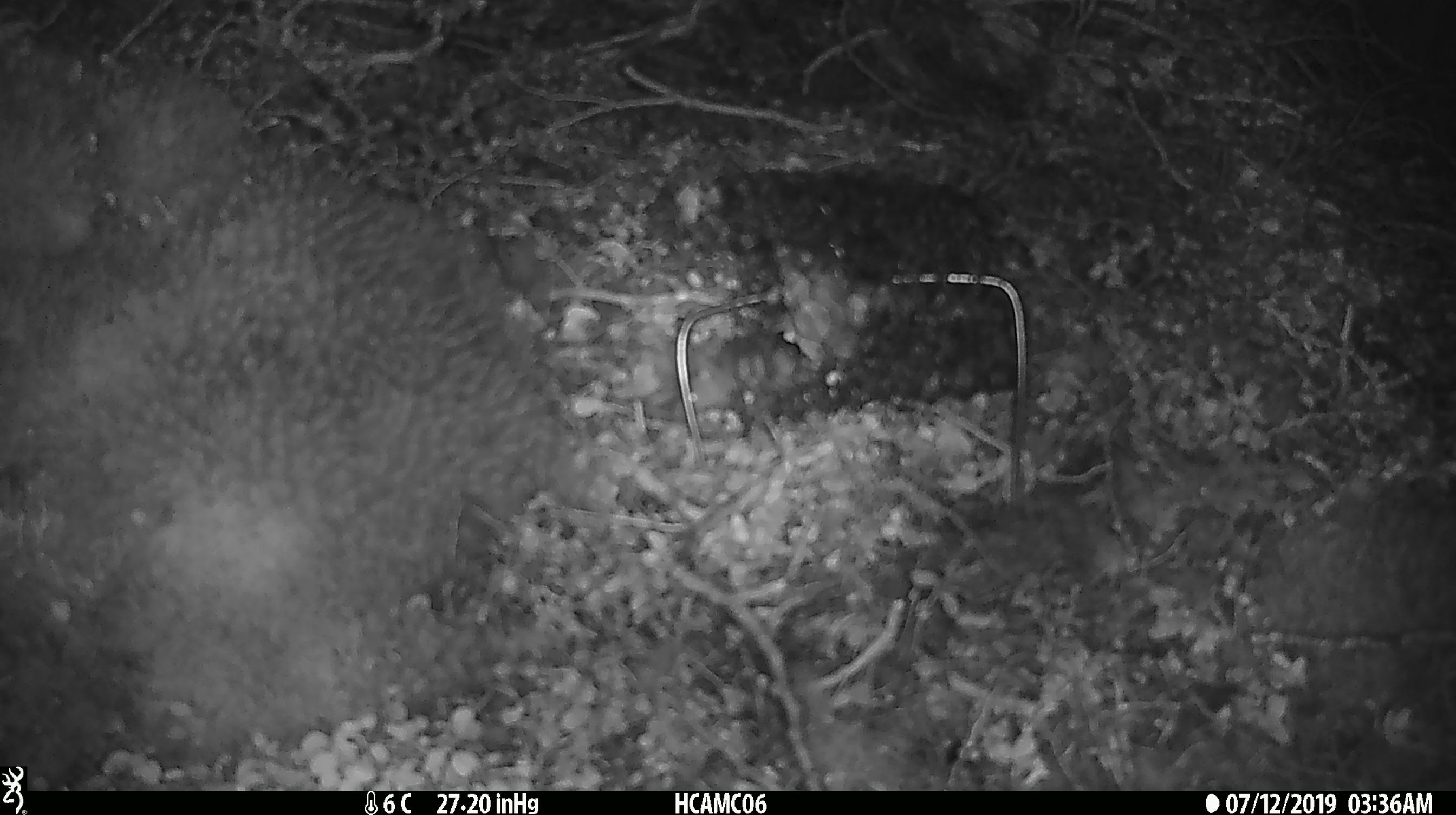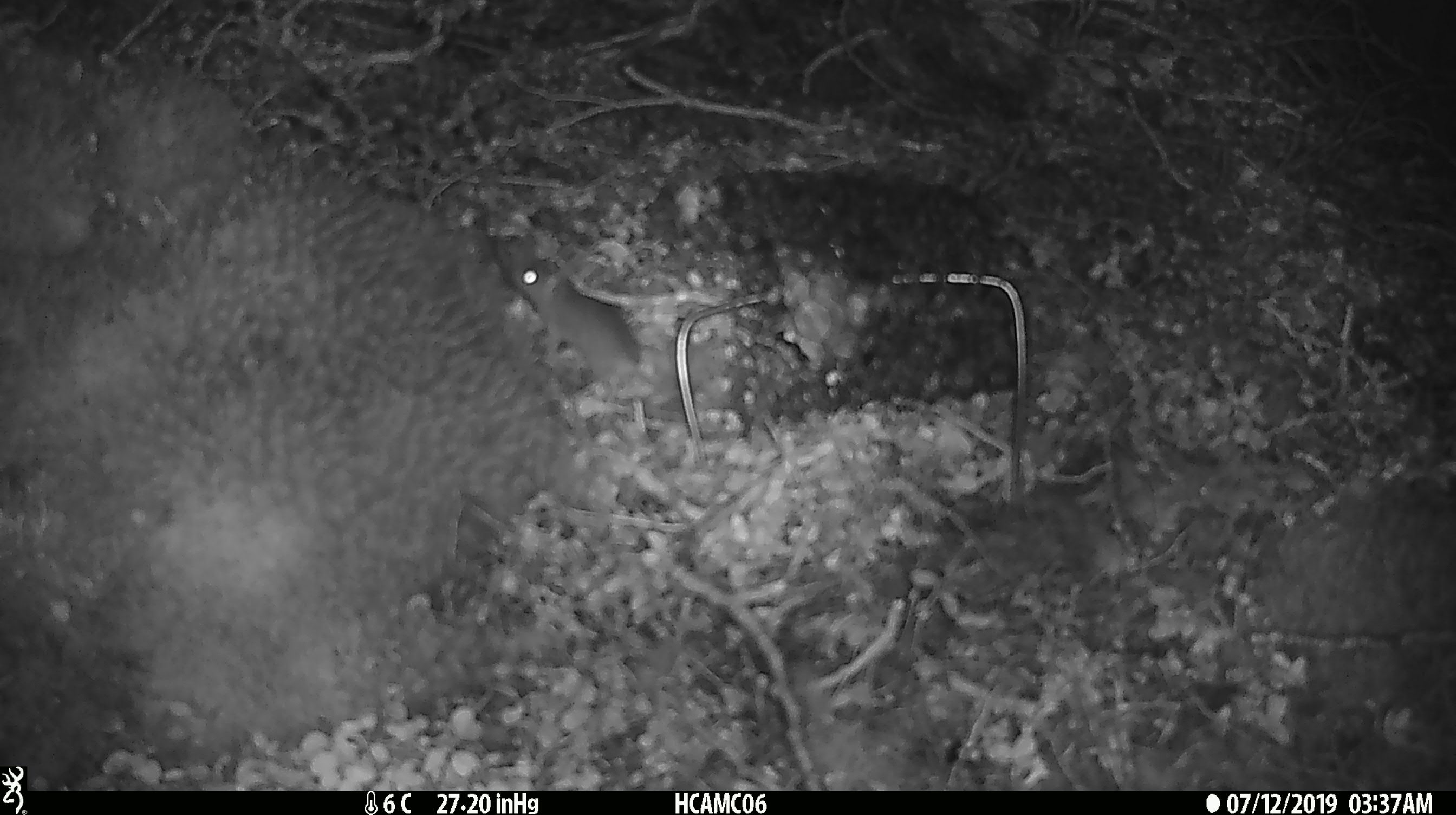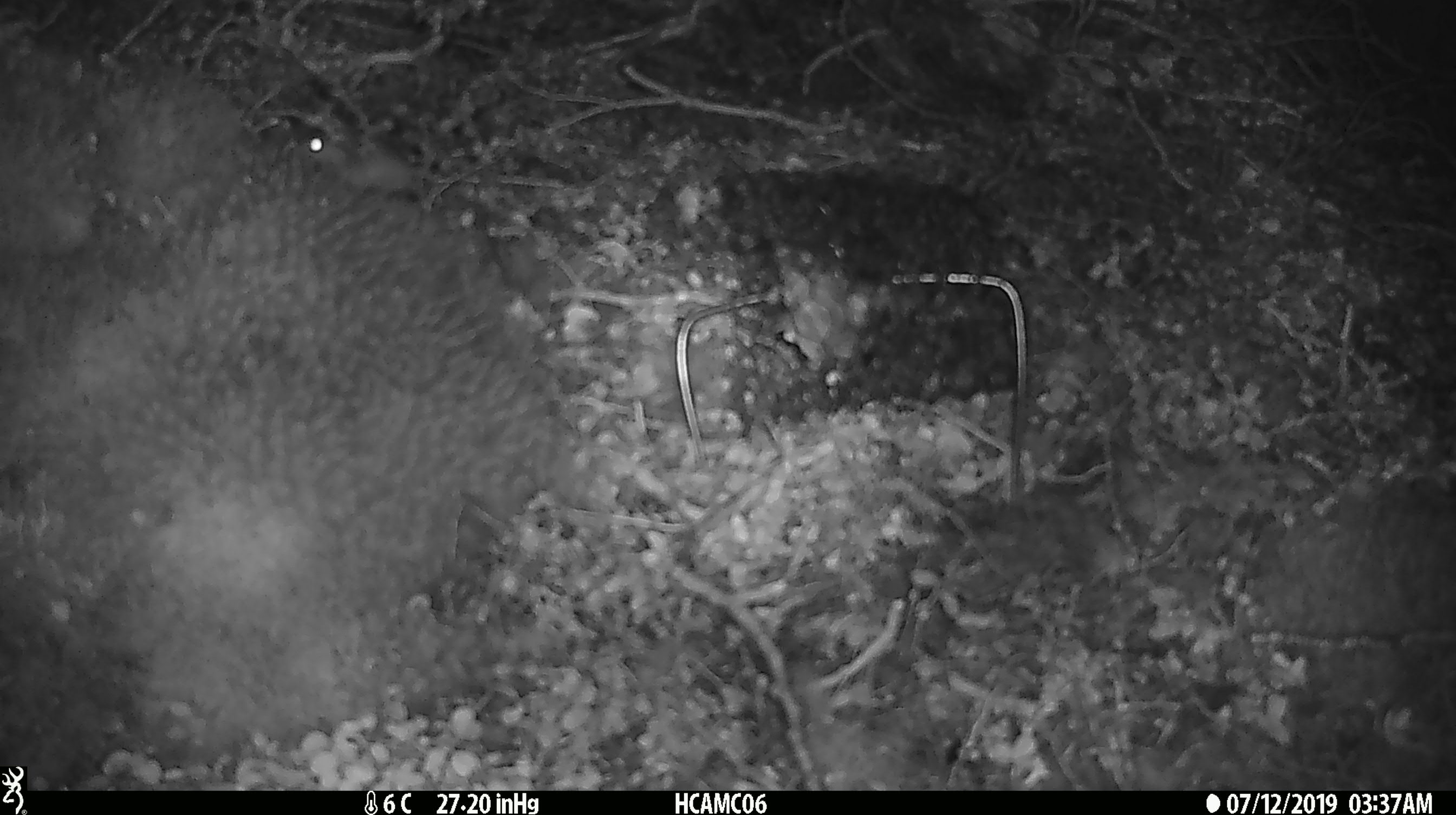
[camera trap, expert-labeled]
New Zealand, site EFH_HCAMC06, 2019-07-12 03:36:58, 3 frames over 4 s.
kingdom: Animalia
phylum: Chordata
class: Mammalia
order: Rodentia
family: Muridae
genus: Mus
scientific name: Mus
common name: mouse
Mouse (Mus).